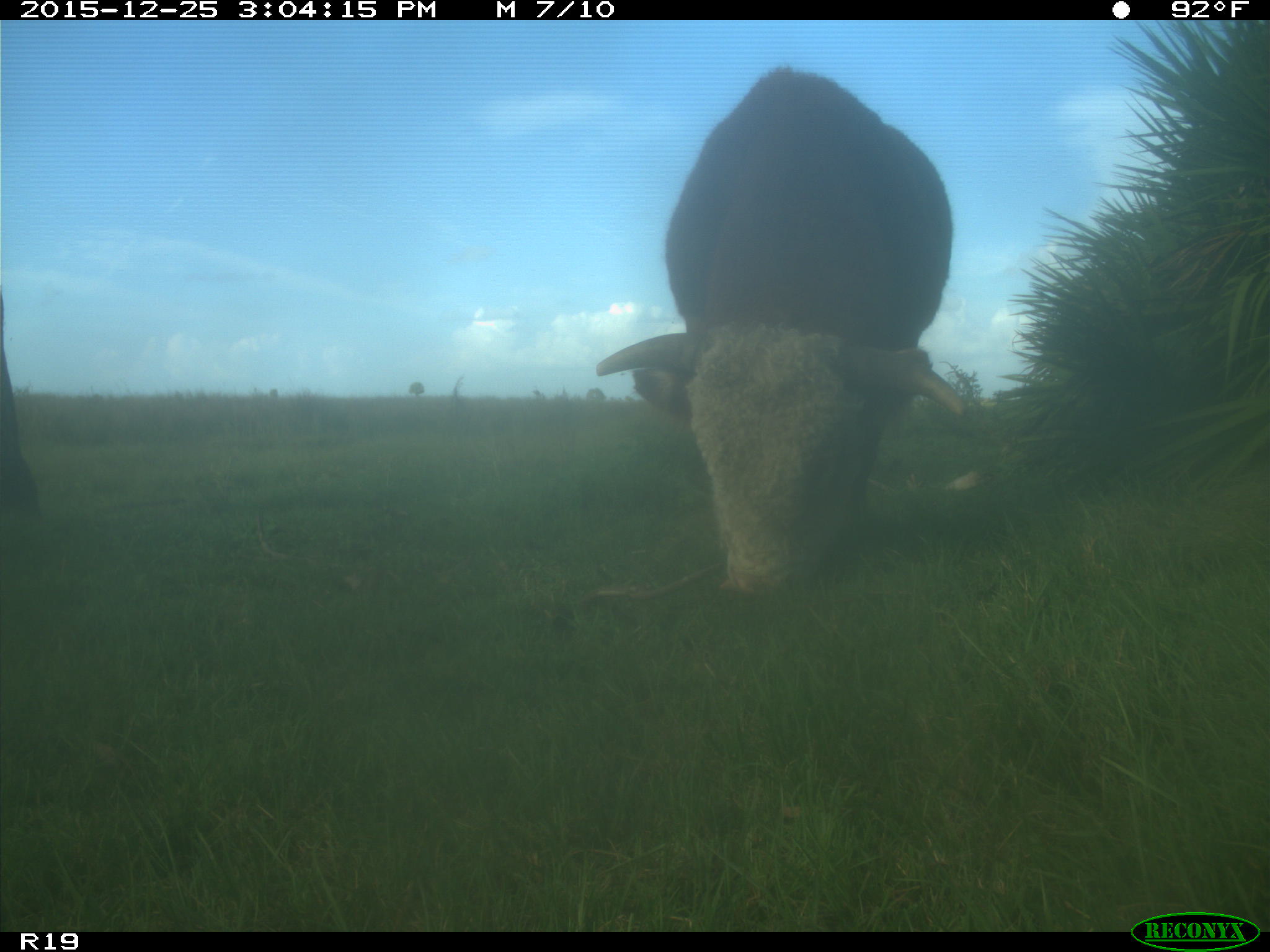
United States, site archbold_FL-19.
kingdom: Animalia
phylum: Chordata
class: Mammalia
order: Artiodactyla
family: Bovidae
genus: Bos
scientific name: Bos taurus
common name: domestic cow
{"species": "Bos taurus (domestic cow)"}